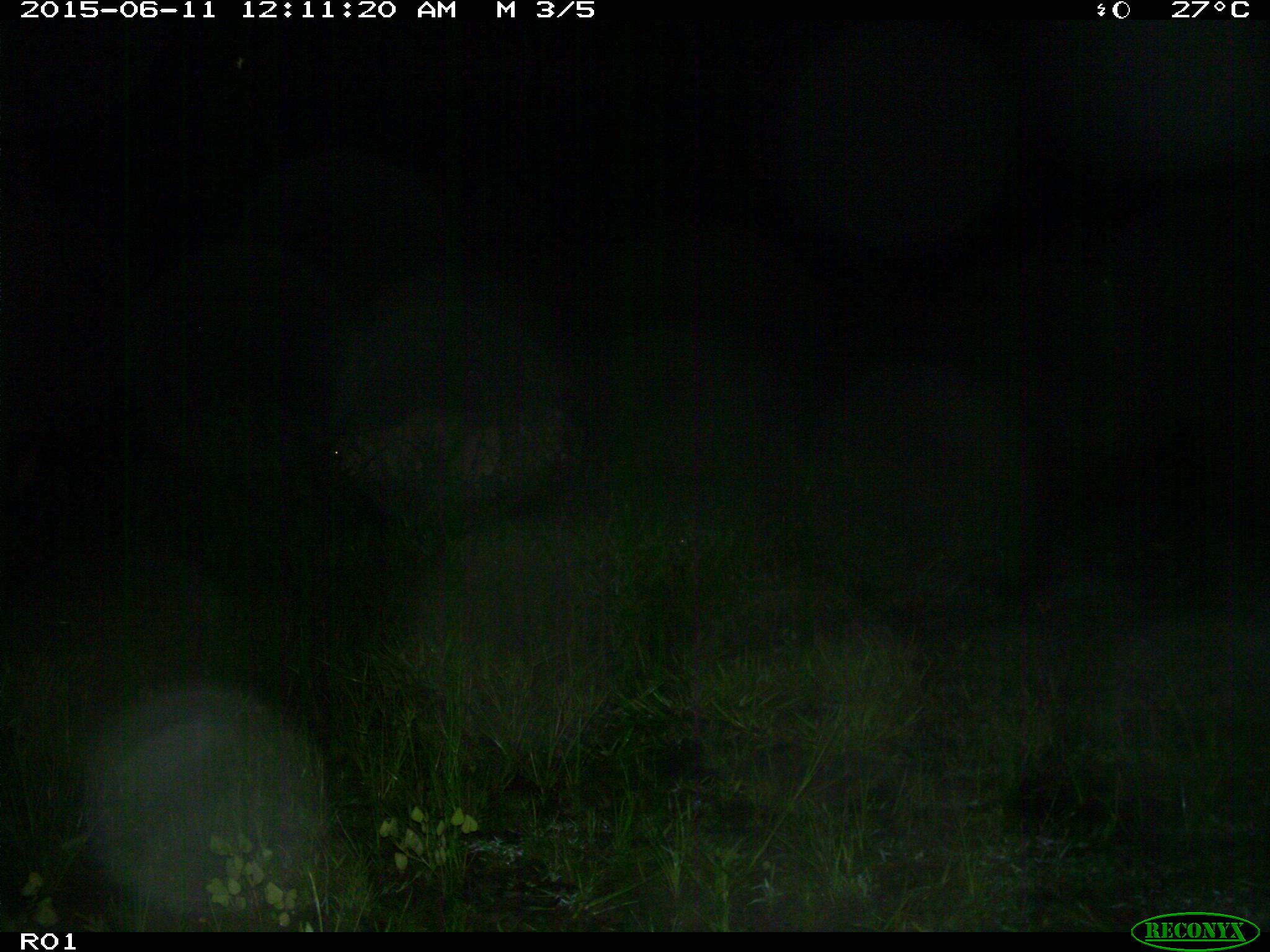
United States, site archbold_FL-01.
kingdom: Animalia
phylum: Chordata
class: Mammalia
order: Artiodactyla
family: Bovidae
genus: Bos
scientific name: Bos taurus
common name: domestic cow